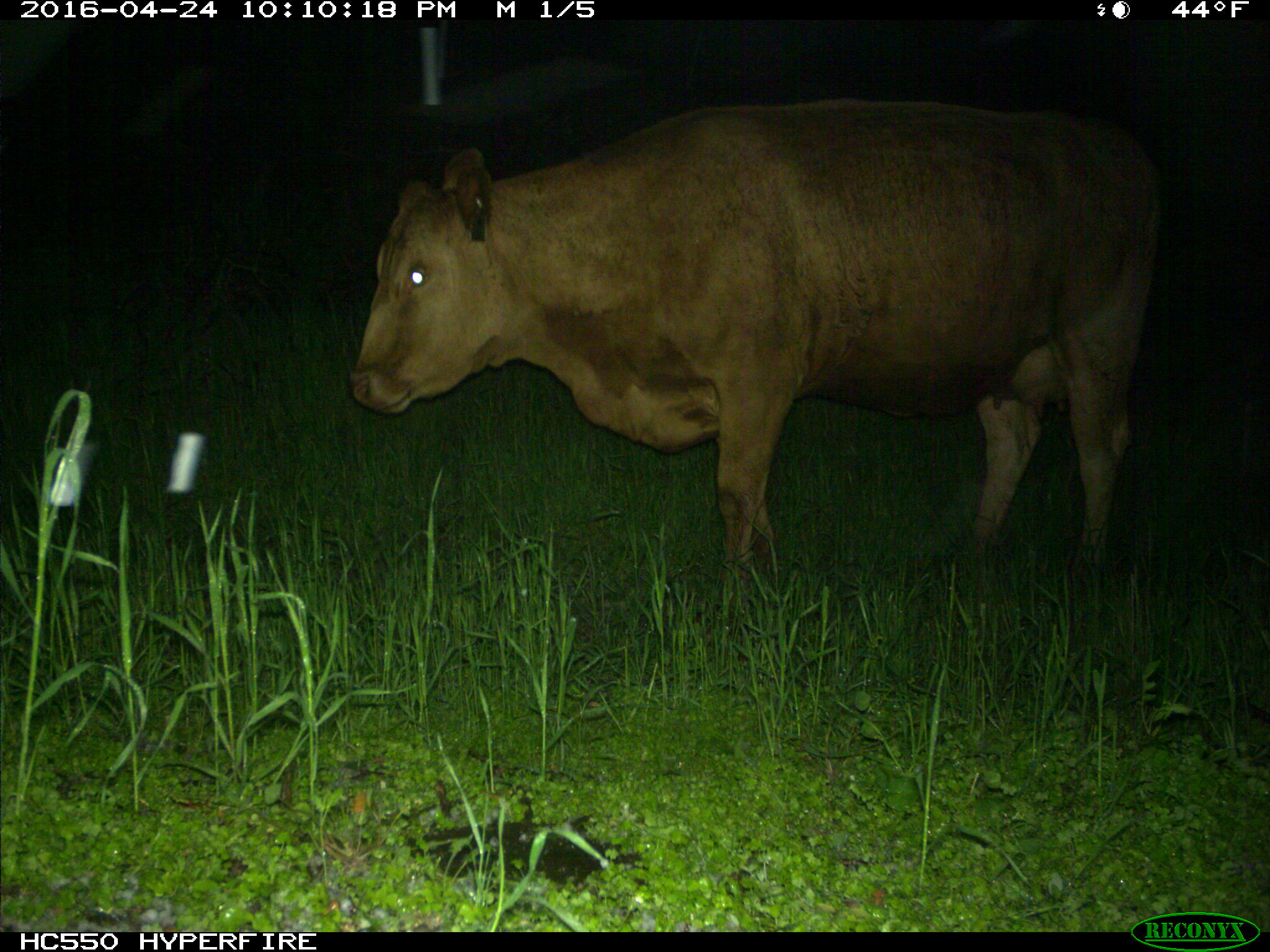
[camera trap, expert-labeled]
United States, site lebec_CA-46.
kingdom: Animalia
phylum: Chordata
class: Mammalia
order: Artiodactyla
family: Bovidae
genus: Bos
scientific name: Bos taurus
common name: domestic cow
Bos taurus (domestic cow).